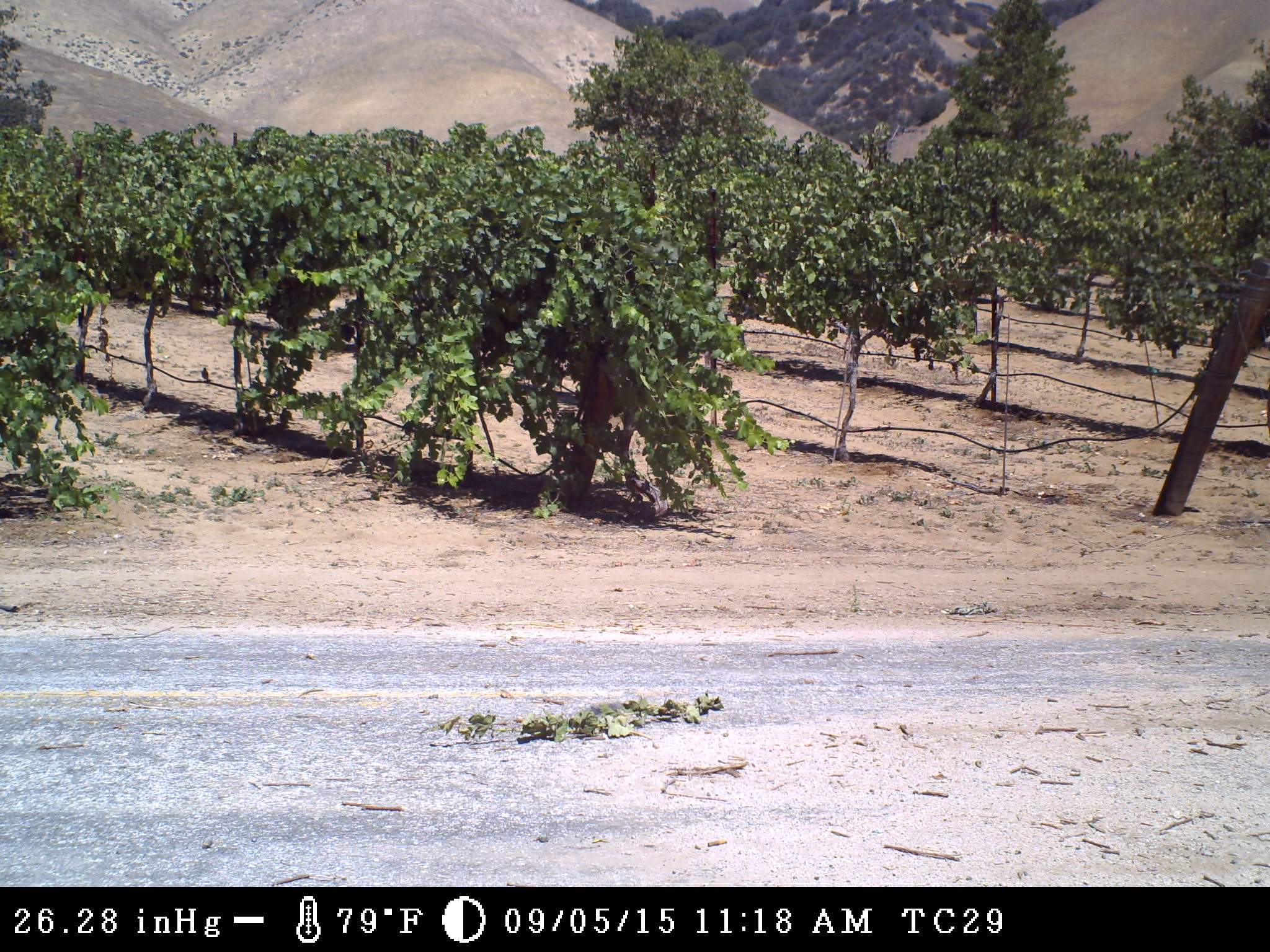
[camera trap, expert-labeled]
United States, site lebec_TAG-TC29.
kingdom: Animalia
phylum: Chordata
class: Aves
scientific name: Aves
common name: birds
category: unidentified bird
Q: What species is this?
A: Unidentified bird (birds) (Aves).